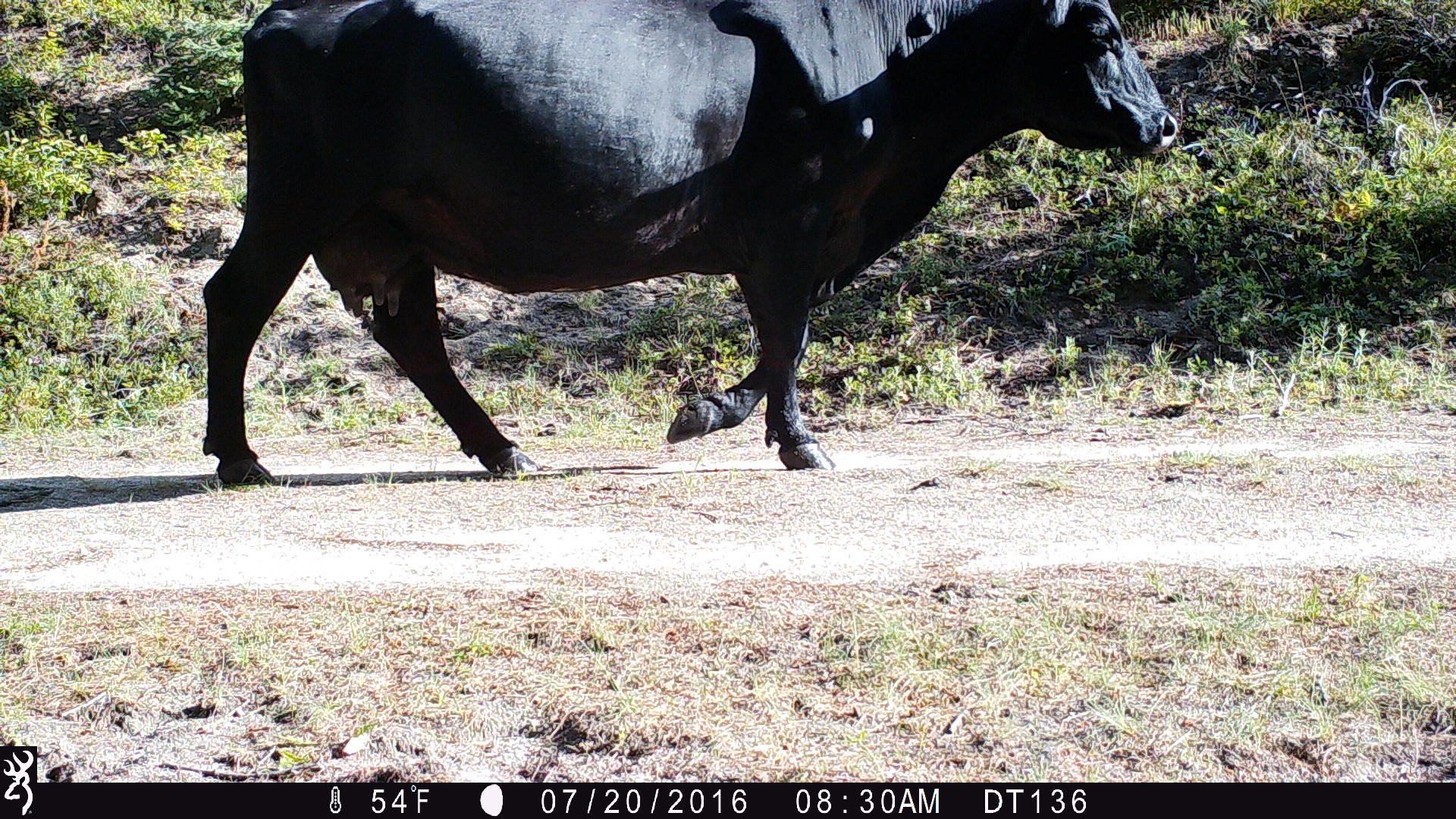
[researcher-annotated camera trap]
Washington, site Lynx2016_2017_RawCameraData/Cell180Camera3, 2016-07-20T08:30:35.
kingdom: Animalia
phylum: Chordata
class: Mammalia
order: Artiodactyla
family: Bovidae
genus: Bos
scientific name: Bos taurus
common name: domestic cattle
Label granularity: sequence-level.